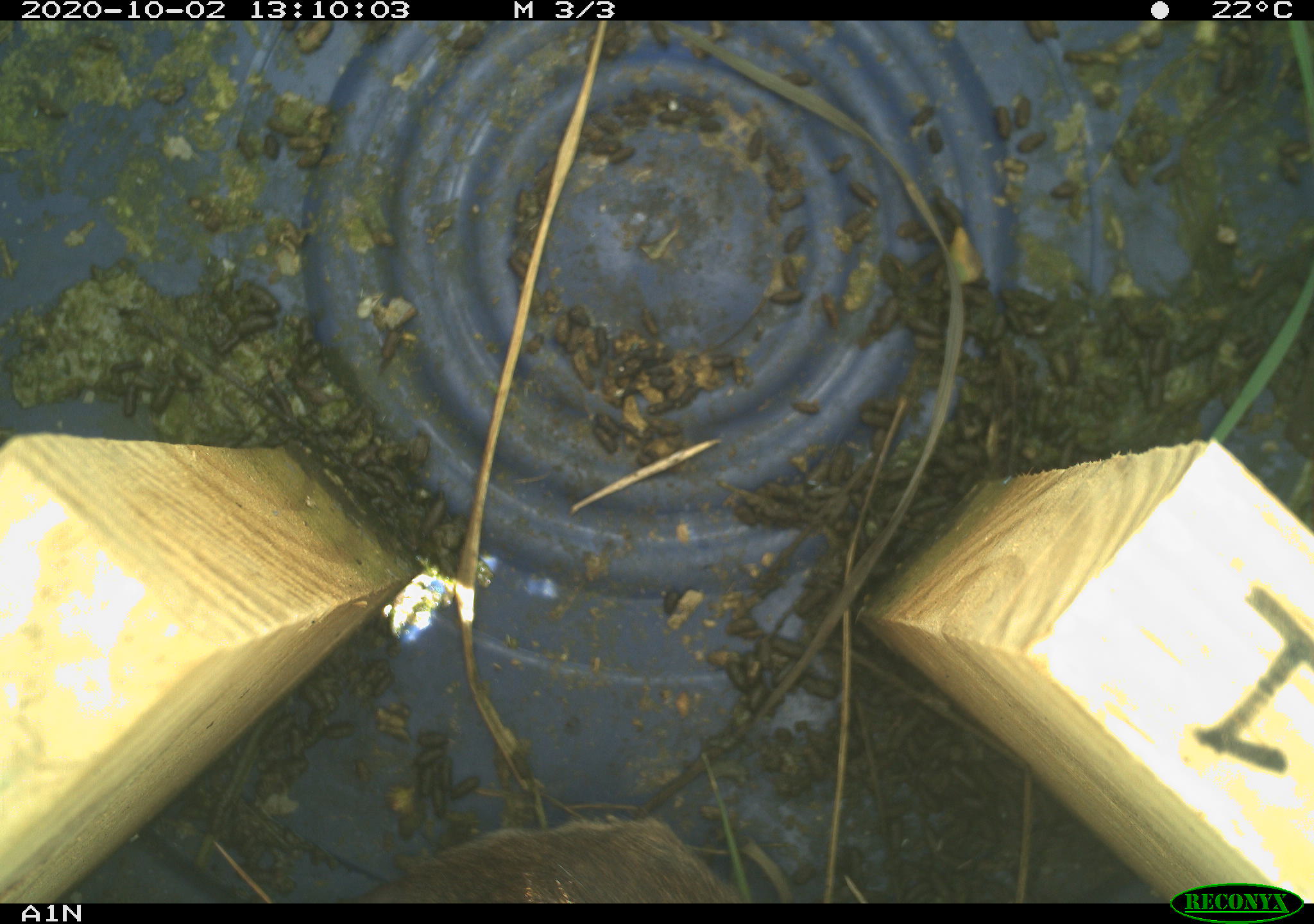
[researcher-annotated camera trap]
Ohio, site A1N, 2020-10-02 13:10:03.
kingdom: Animalia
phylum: Chordata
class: Mammalia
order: Rodentia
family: Cricetidae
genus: Microtus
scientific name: Microtus pennsylvanicus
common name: meadow vole